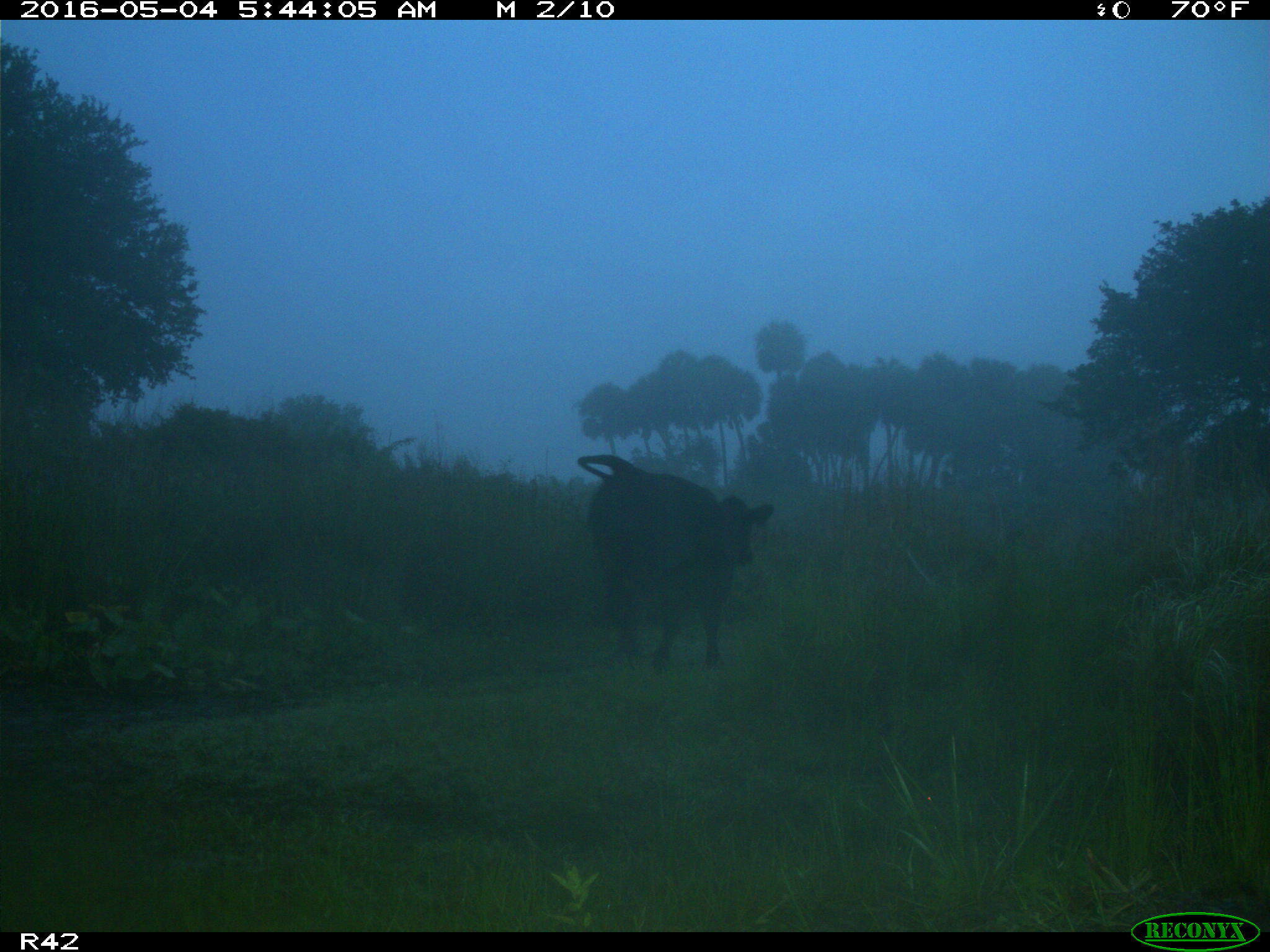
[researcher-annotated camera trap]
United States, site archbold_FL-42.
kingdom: Animalia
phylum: Chordata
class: Mammalia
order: Artiodactyla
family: Bovidae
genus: Bos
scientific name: Bos taurus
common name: domestic cow